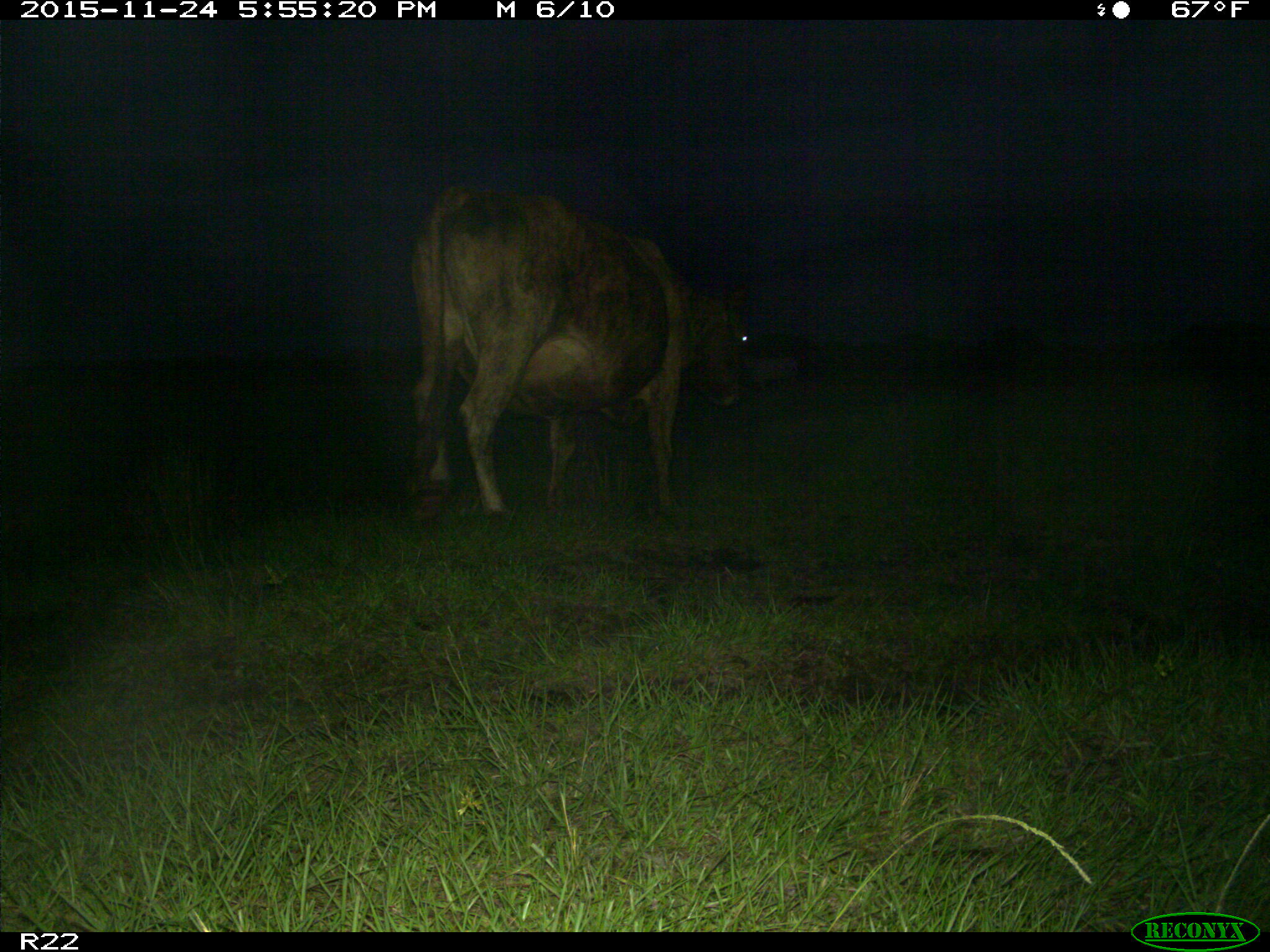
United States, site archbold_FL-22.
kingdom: Animalia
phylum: Chordata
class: Mammalia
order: Artiodactyla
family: Bovidae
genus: Bos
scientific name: Bos taurus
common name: domestic cow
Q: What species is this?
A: Bos taurus (domestic cow).